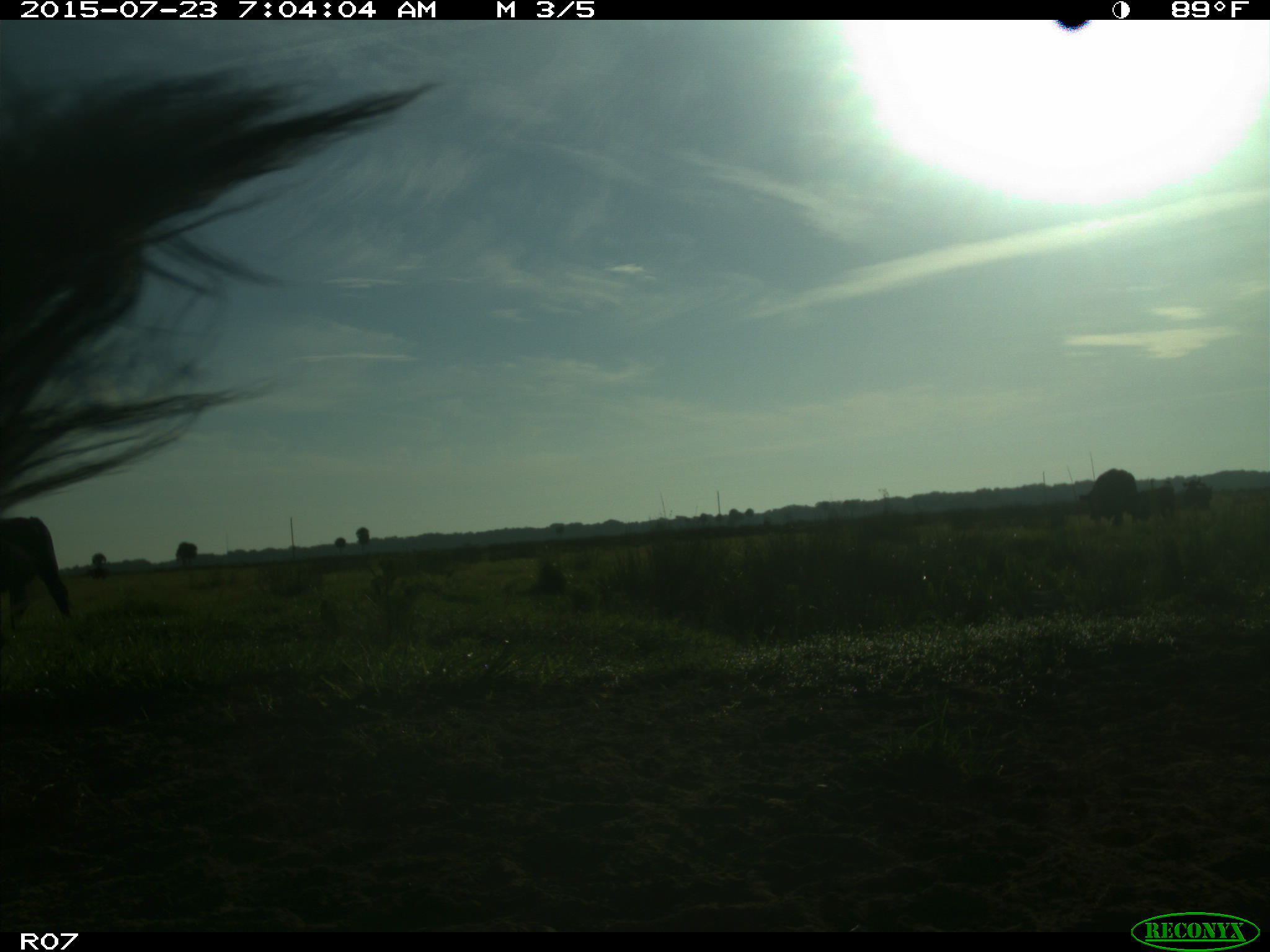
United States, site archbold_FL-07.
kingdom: Animalia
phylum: Chordata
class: Mammalia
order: Artiodactyla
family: Bovidae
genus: Bos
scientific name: Bos taurus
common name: domestic cow